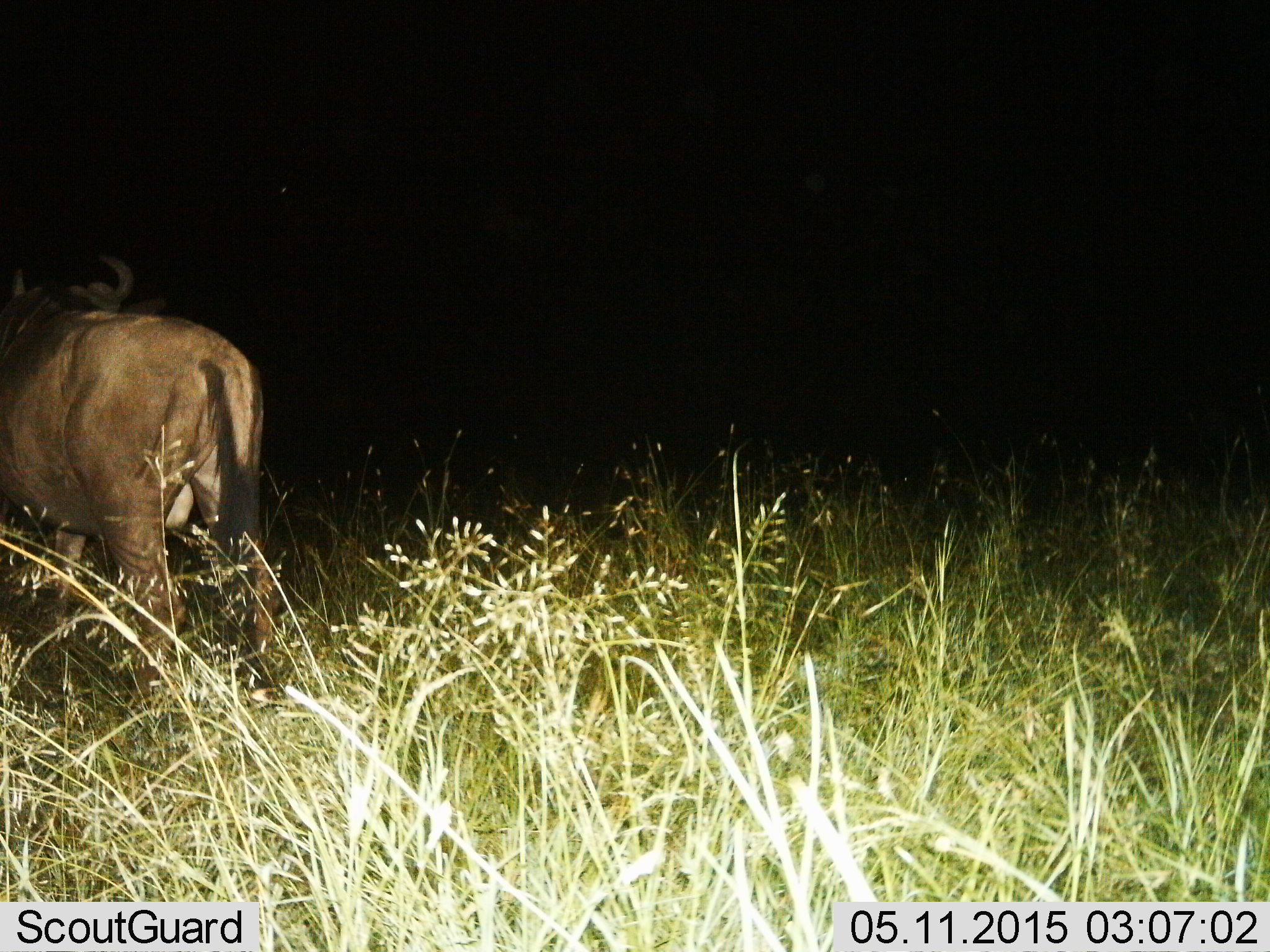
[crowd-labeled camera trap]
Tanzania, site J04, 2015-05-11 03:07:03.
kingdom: Animalia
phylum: Chordata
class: Mammalia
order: Artiodactyla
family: Bovidae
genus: Connochaetes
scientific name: Connochaetes taurinus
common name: blue wildebeest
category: wildebeest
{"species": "wildebeest (blue wildebeest) (Connochaetes taurinus)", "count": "1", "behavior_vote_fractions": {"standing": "80%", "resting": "0%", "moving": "20%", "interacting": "0%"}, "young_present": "0%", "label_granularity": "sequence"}